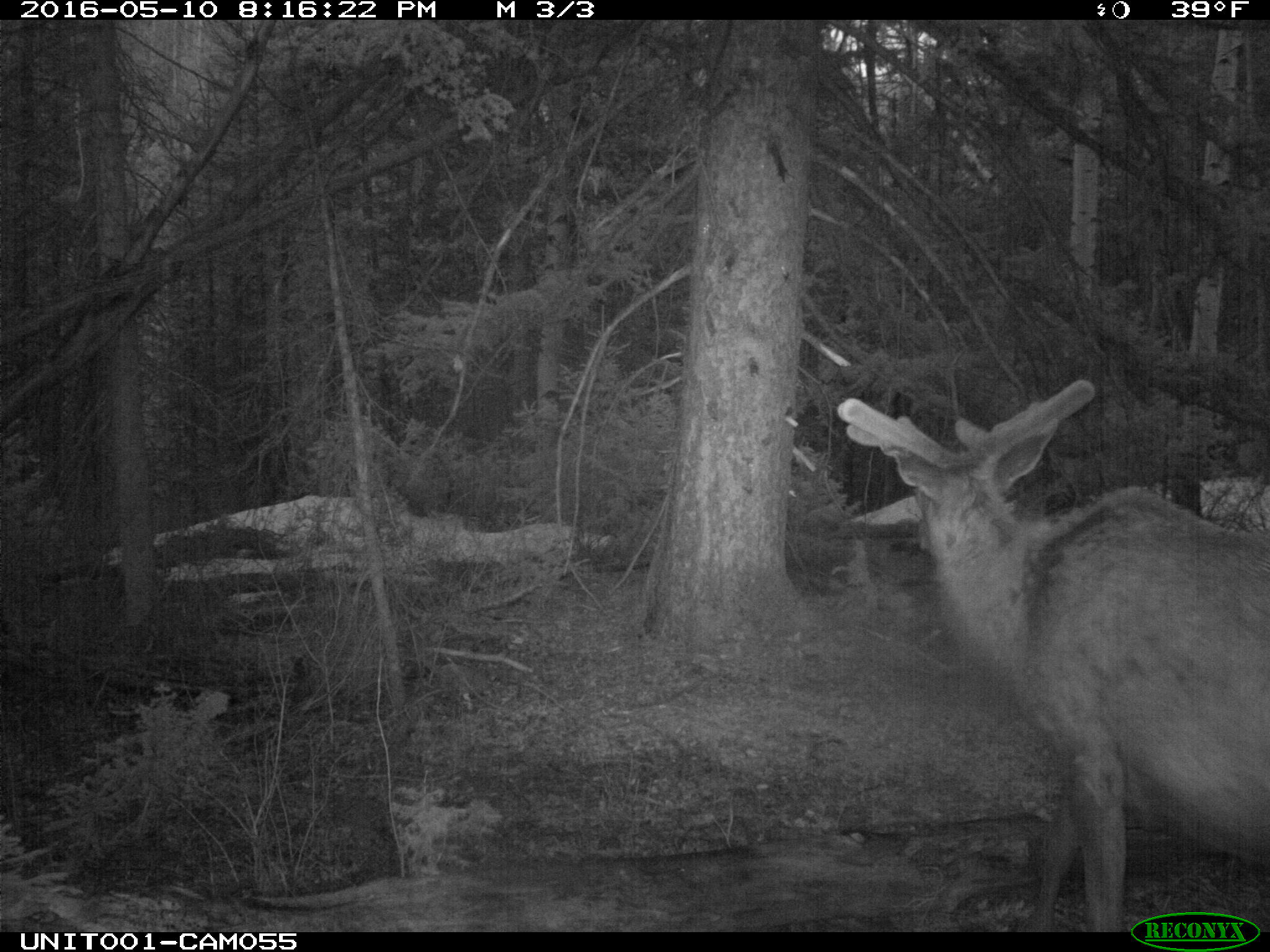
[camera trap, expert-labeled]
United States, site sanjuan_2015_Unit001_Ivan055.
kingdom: Animalia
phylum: Chordata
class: Mammalia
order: Artiodactyla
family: Cervidae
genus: Cervus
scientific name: Cervus elaphus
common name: red deer